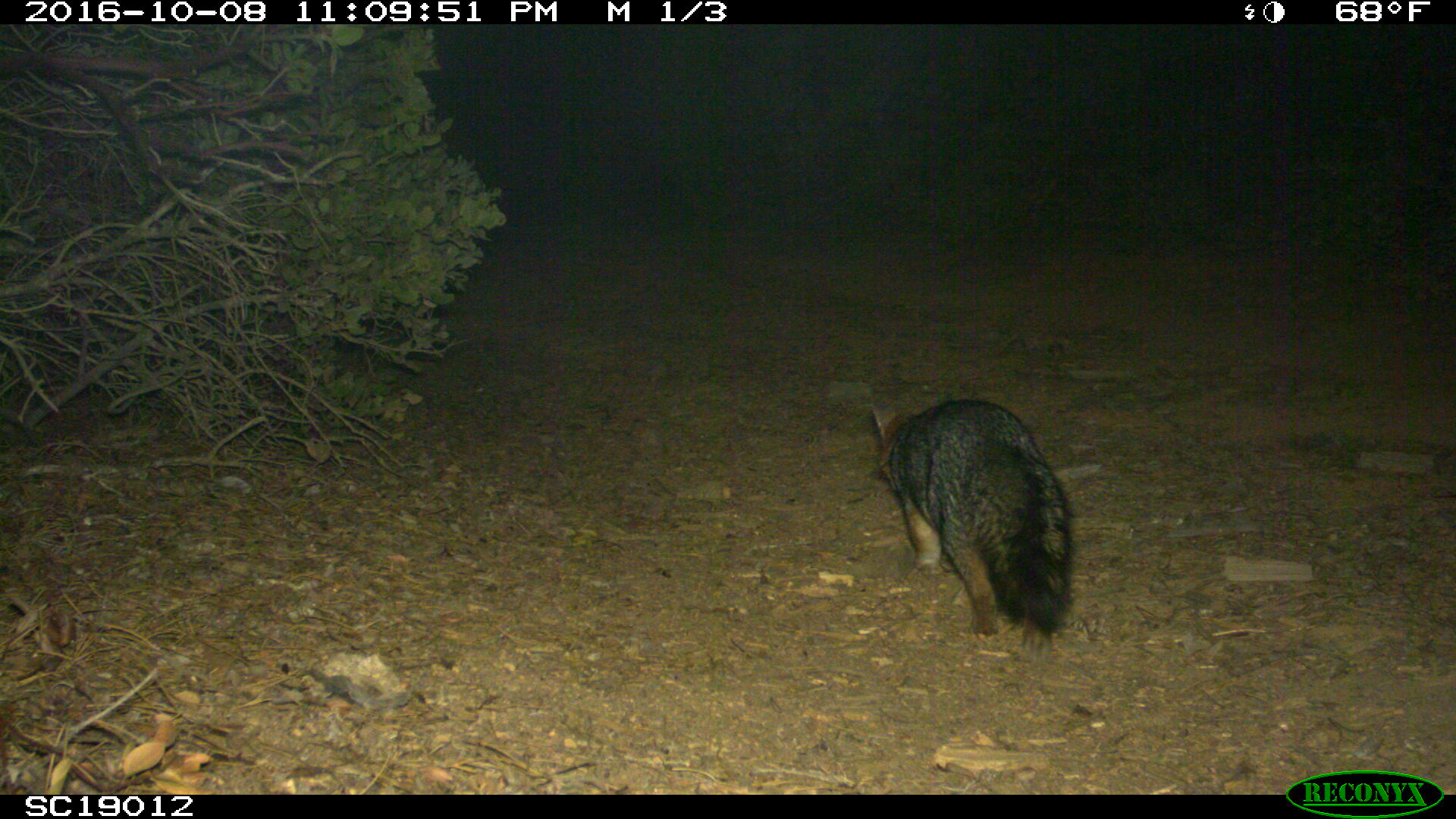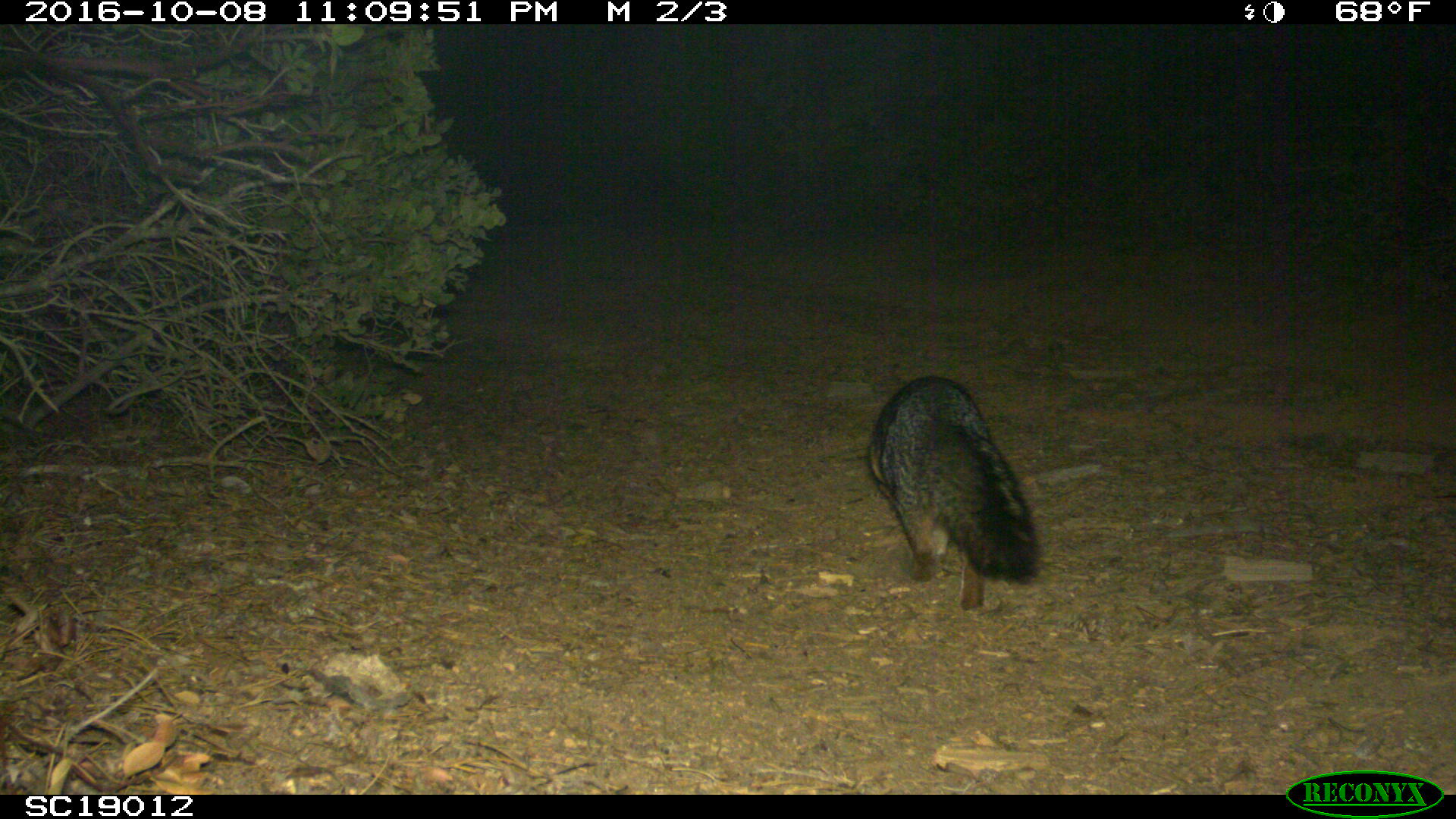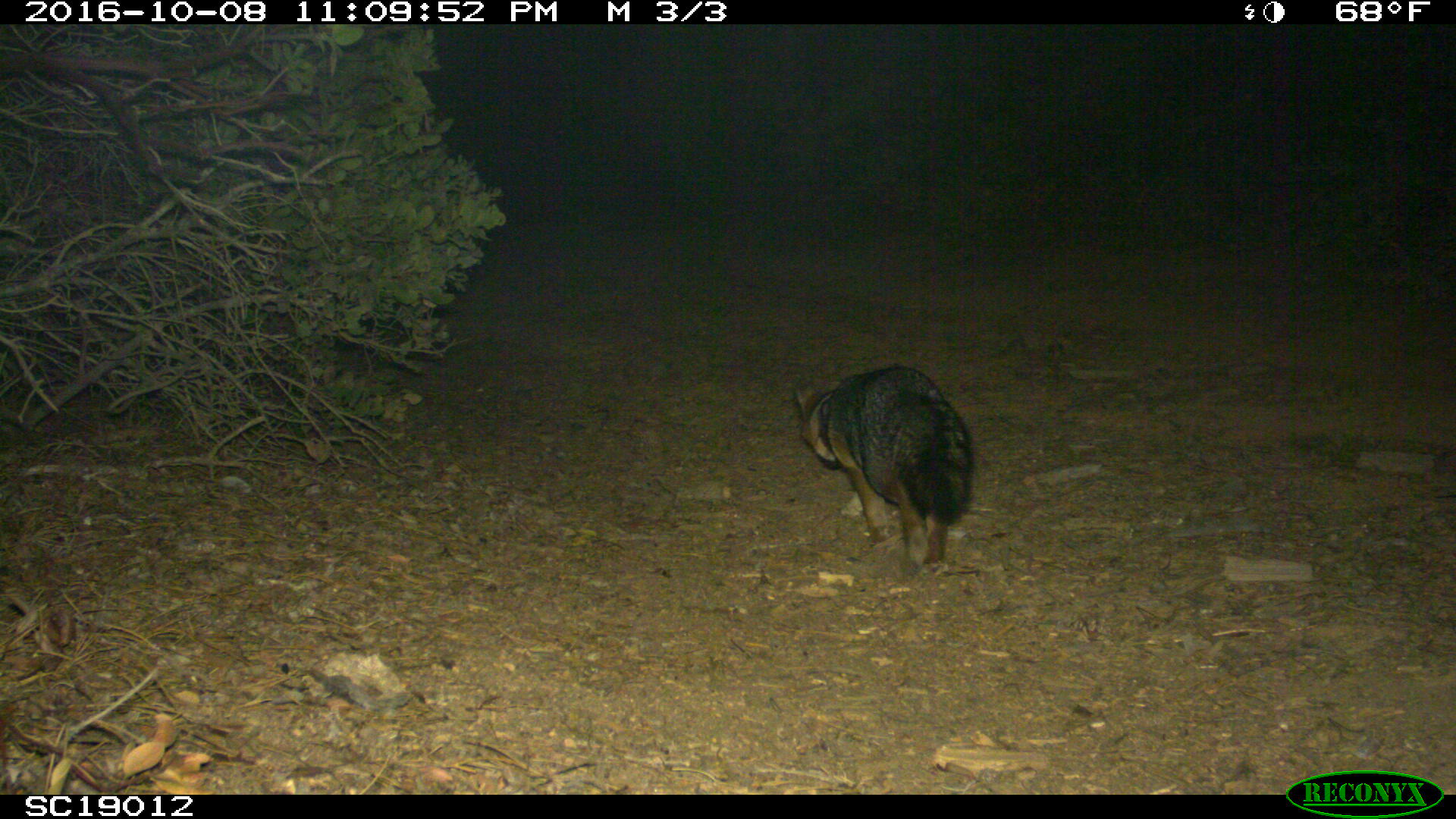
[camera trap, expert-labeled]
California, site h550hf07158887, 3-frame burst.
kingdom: Animalia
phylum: Chordata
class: Mammalia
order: Carnivora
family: Canidae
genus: Urocyon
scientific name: Urocyon littoralis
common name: island fox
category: fox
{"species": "fox (island fox) (Urocyon littoralis)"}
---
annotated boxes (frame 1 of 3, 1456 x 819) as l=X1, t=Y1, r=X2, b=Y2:
fox: l=872, t=399, r=1072, b=647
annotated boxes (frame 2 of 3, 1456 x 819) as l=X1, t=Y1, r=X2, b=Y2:
fox: l=868, t=376, r=1039, b=609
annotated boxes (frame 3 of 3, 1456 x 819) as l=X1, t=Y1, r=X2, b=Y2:
fox: l=792, t=365, r=976, b=578